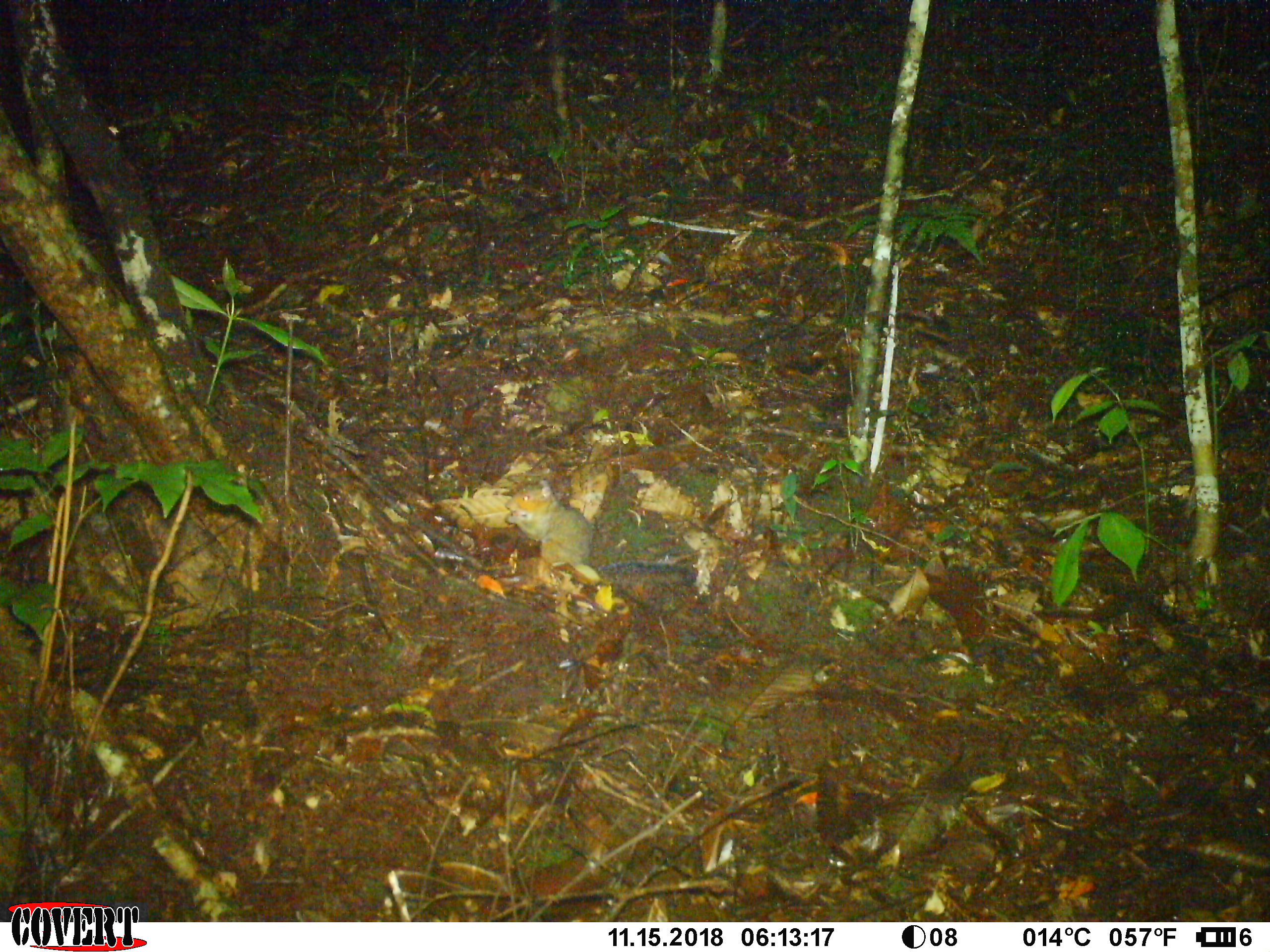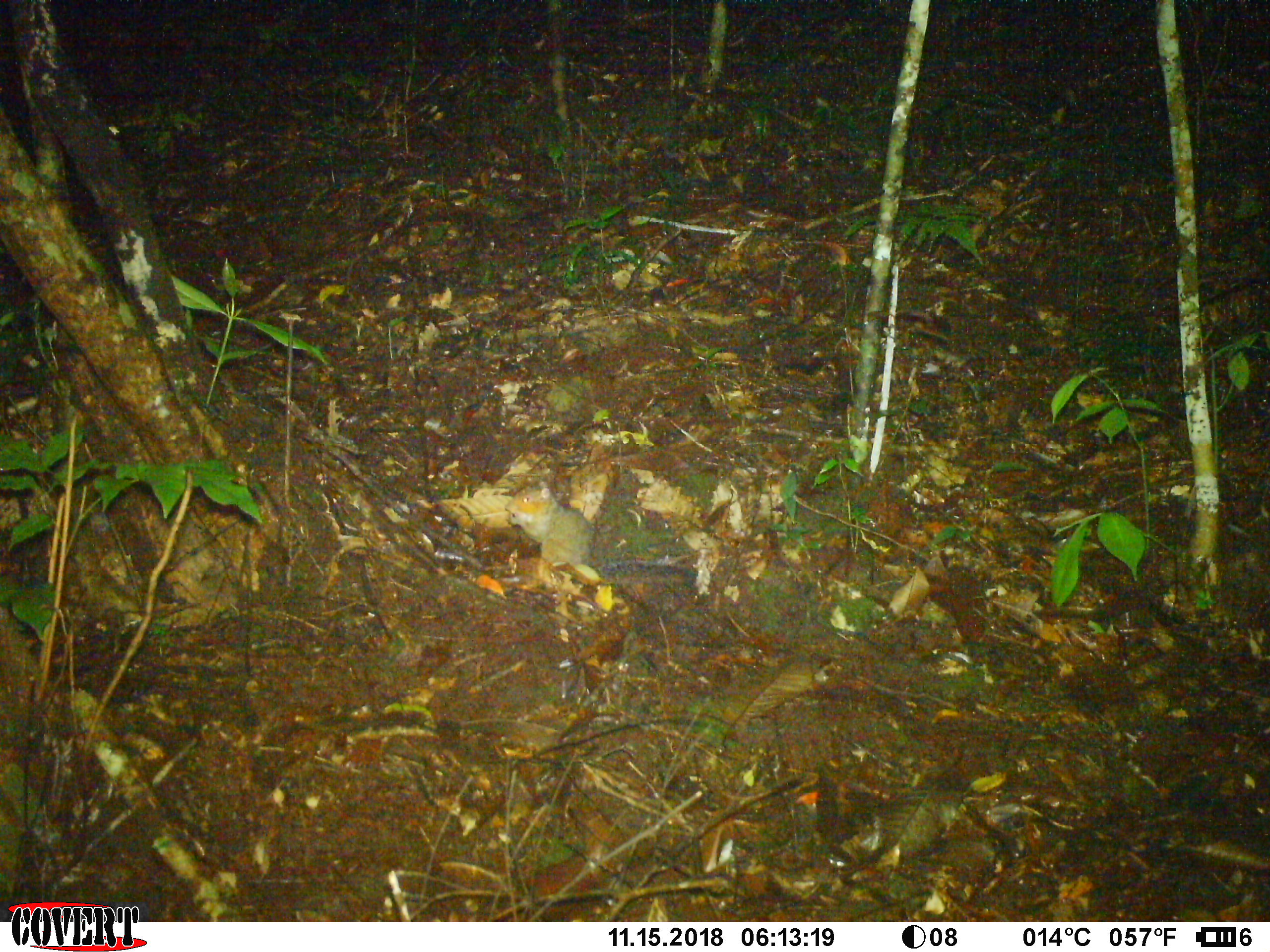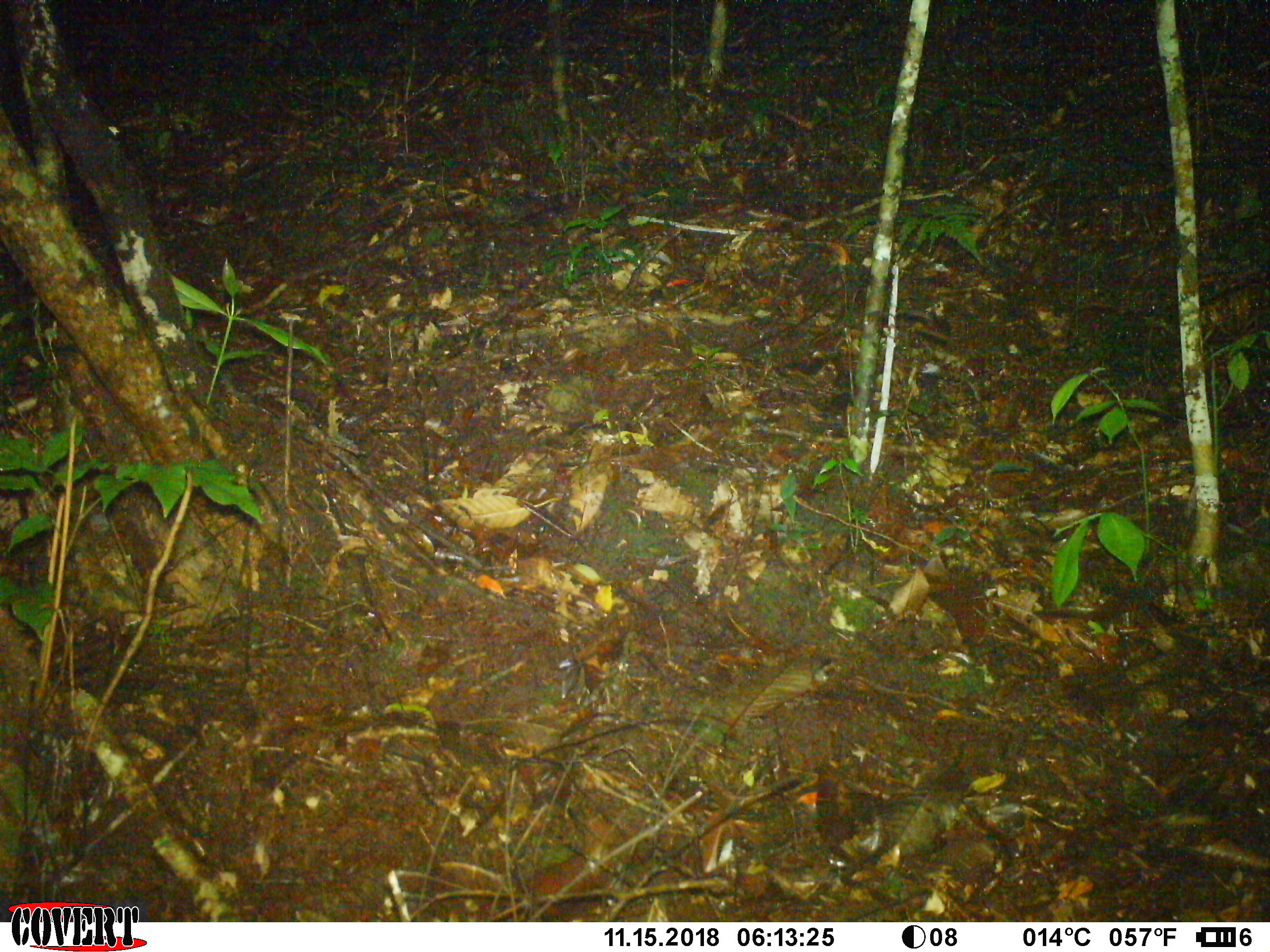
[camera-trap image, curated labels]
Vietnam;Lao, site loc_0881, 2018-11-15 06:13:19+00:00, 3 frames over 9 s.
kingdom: Animalia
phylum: Chordata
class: Mammalia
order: Rodentia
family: Sciuridae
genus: Dremomys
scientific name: Dremomys rufigenis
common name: red-cheeked squirrel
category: red cheeked squirrel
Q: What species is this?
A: Red cheeked squirrel (red-cheeked squirrel) (Dremomys rufigenis).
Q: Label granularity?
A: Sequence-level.